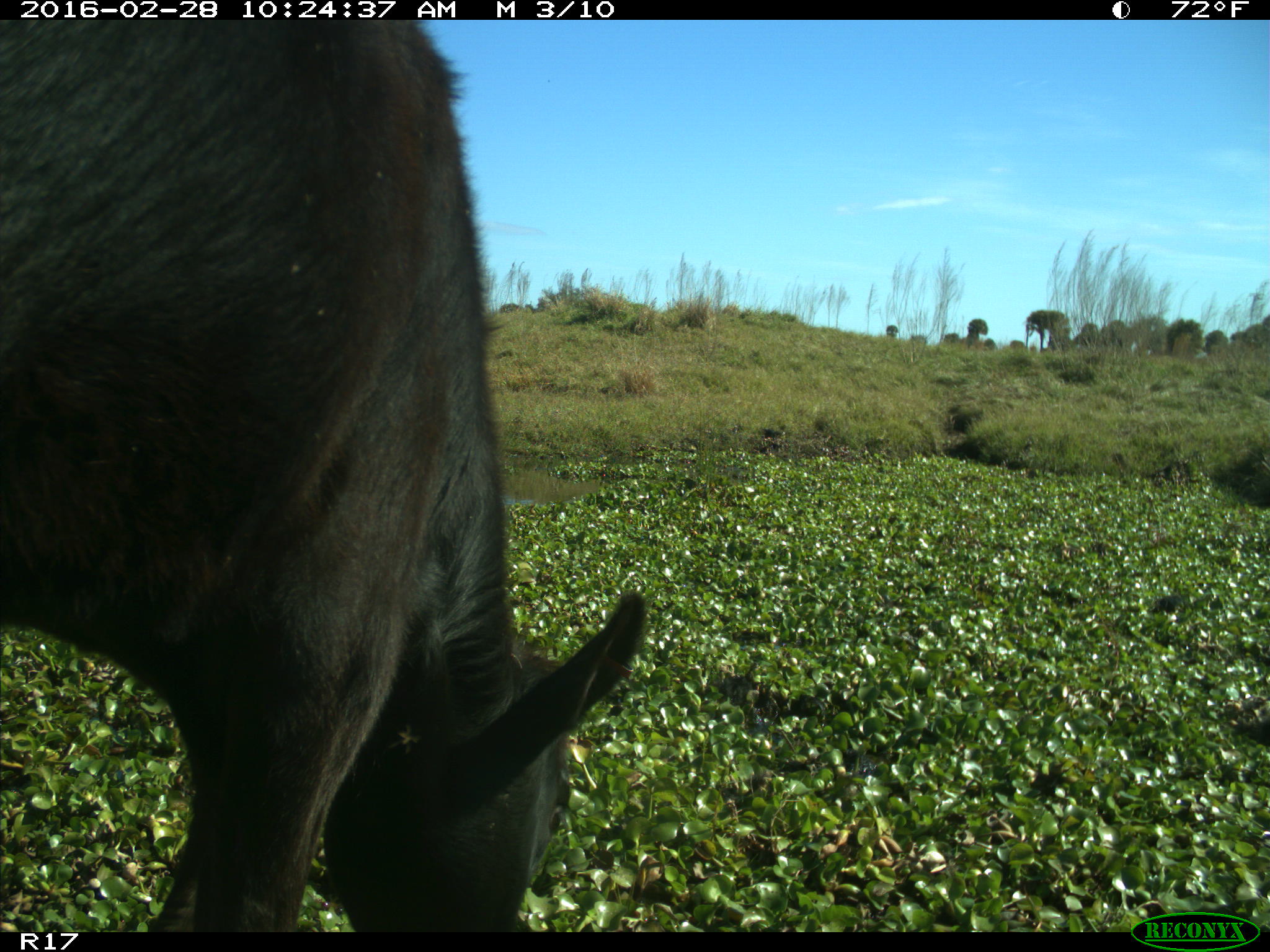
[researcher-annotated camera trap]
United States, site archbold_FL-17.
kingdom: Animalia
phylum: Chordata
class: Mammalia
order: Artiodactyla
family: Bovidae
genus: Bos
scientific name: Bos taurus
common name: domestic cow